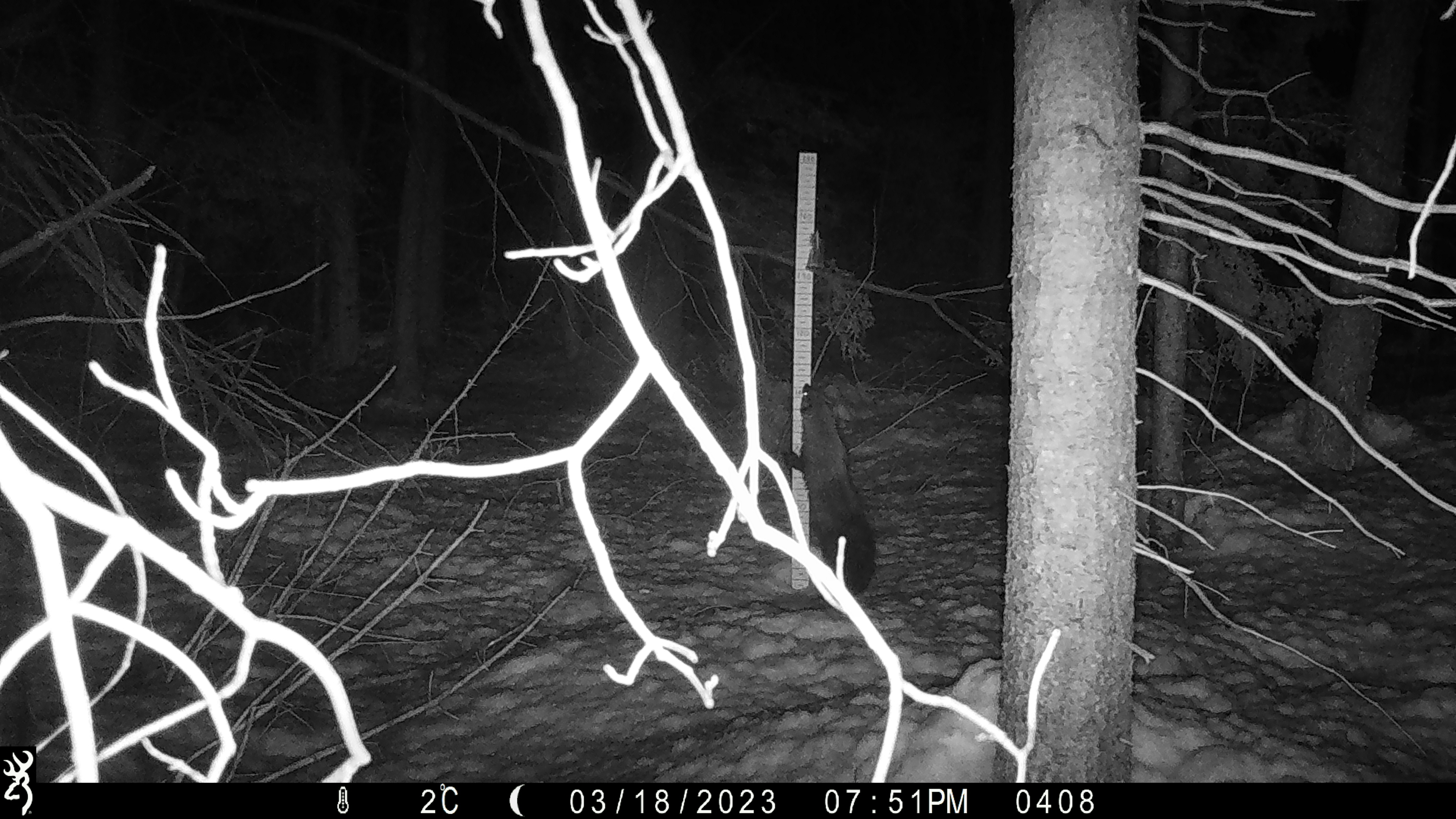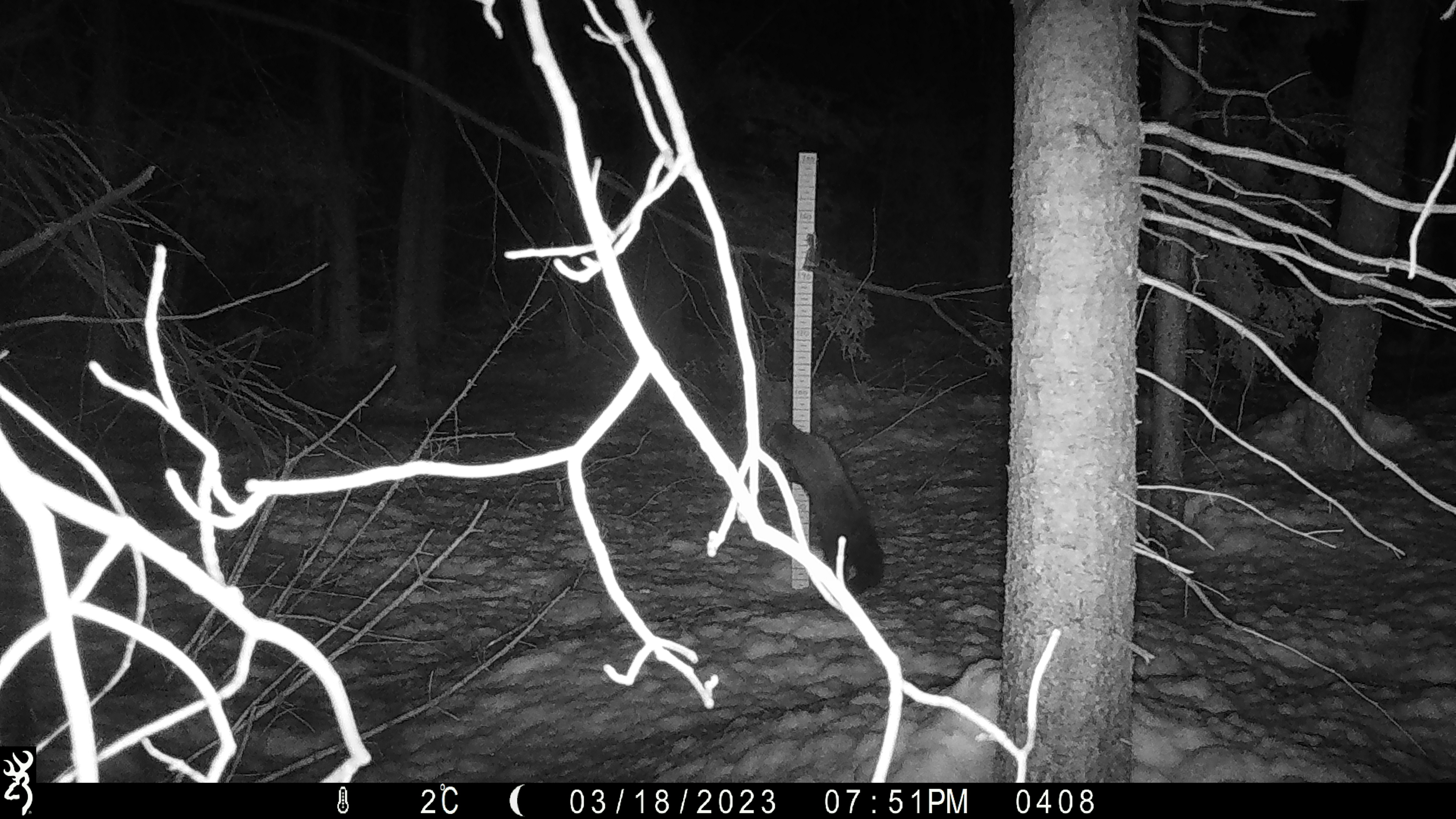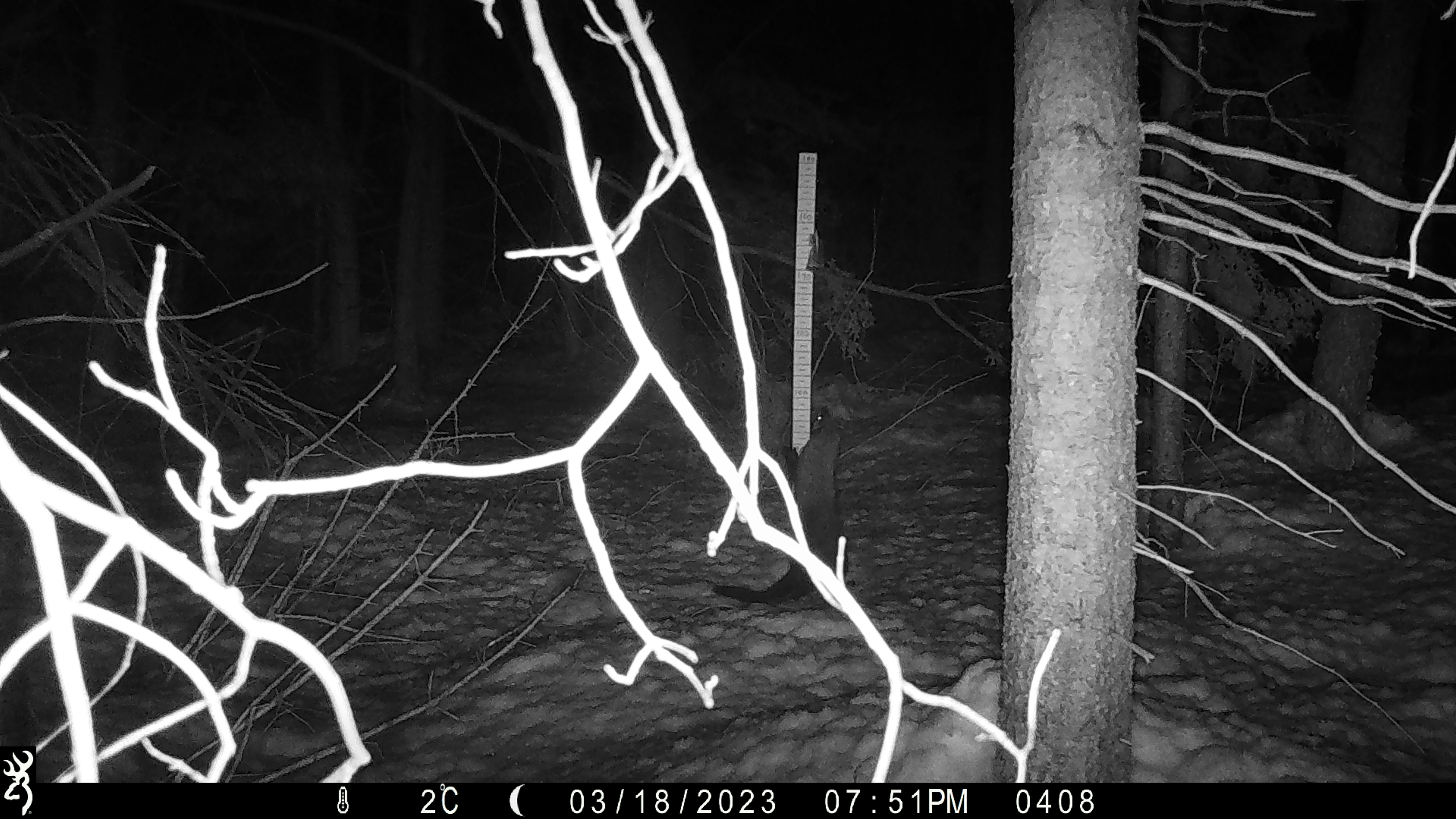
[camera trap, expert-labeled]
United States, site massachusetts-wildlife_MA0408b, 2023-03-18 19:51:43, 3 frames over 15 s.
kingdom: Animalia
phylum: Chordata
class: Mammalia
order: Carnivora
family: Mustelidae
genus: Pekania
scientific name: Pekania pennanti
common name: fisher